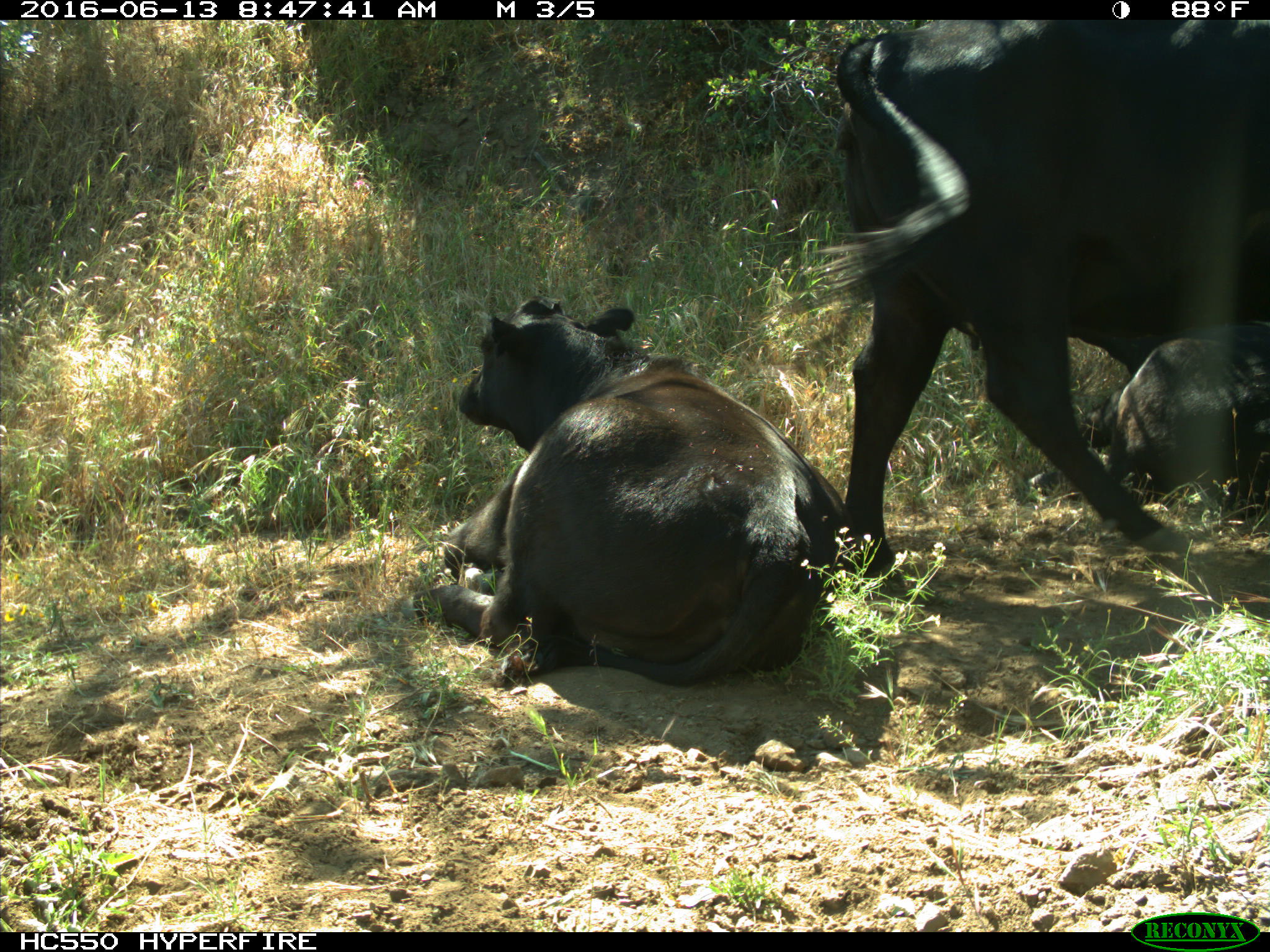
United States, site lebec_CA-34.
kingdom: Animalia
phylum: Chordata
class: Mammalia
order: Artiodactyla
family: Bovidae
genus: Bos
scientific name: Bos taurus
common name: domestic cow